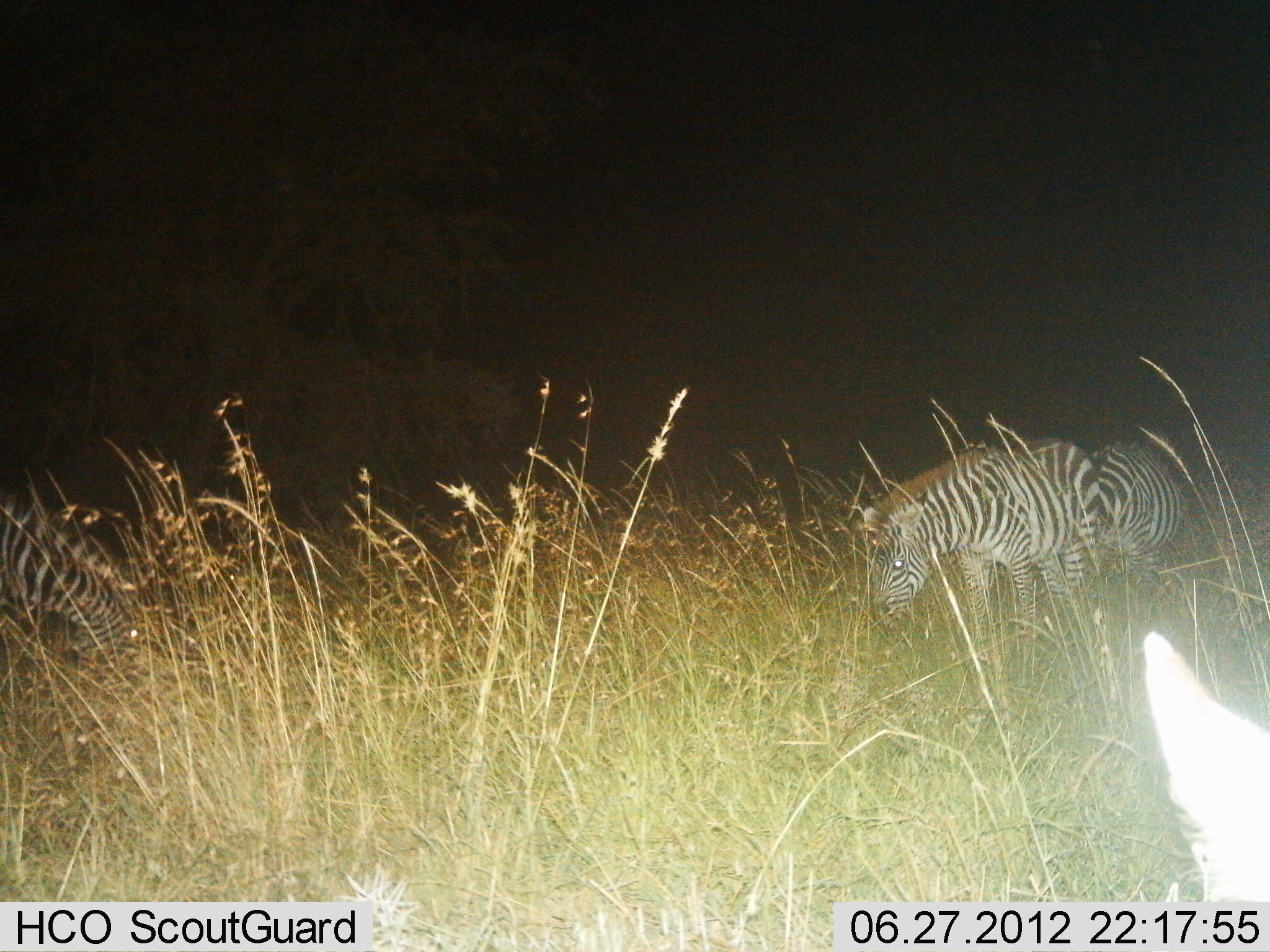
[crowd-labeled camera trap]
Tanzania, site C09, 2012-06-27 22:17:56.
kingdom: Animalia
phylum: Chordata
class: Mammalia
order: Perissodactyla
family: Equidae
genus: Equus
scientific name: Equus quagga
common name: plains zebra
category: zebra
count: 4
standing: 20%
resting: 10%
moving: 10%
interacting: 0%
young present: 0%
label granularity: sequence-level